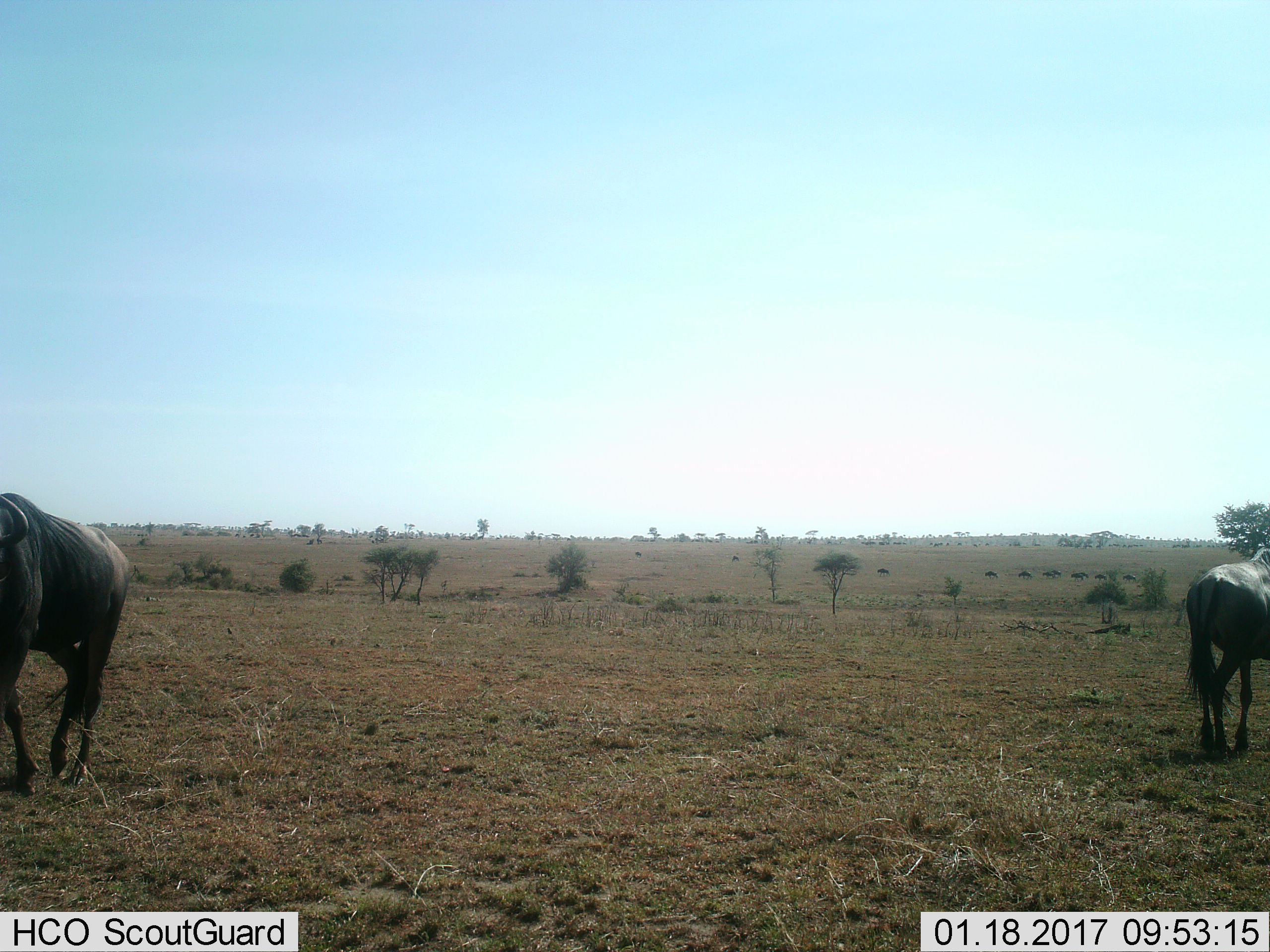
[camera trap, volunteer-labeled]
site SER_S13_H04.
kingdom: Animalia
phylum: Chordata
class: Mammalia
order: Artiodactyla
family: Bovidae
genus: Connochaetes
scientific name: Connochaetes taurinus taurinus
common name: blue wildebeest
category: wildebeestblue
Wildebeestblue (blue wildebeest) (Connochaetes taurinus taurinus), count 11-50. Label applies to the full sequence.